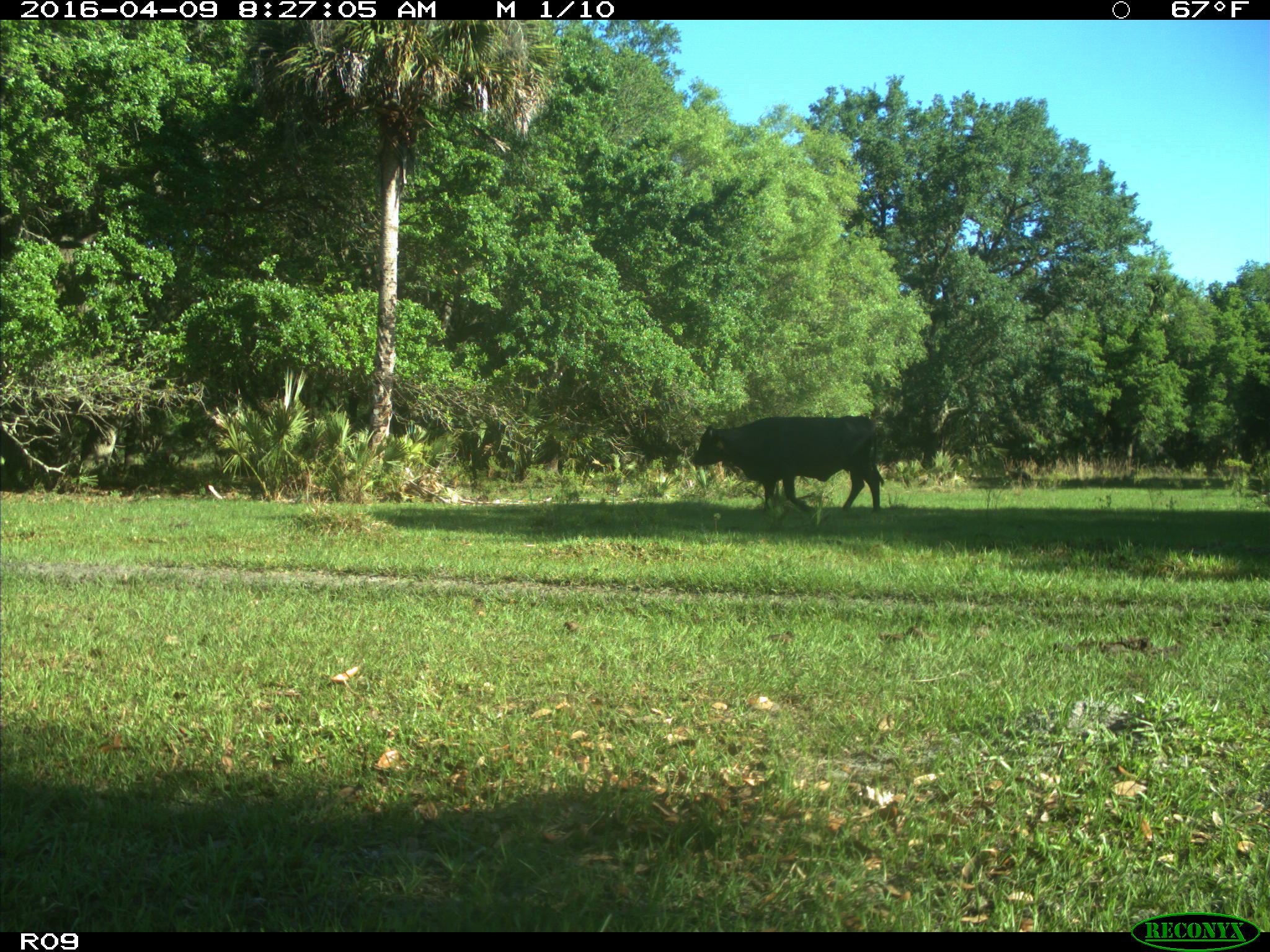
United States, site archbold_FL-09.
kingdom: Animalia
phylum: Chordata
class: Mammalia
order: Artiodactyla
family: Bovidae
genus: Bos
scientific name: Bos taurus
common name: domestic cow